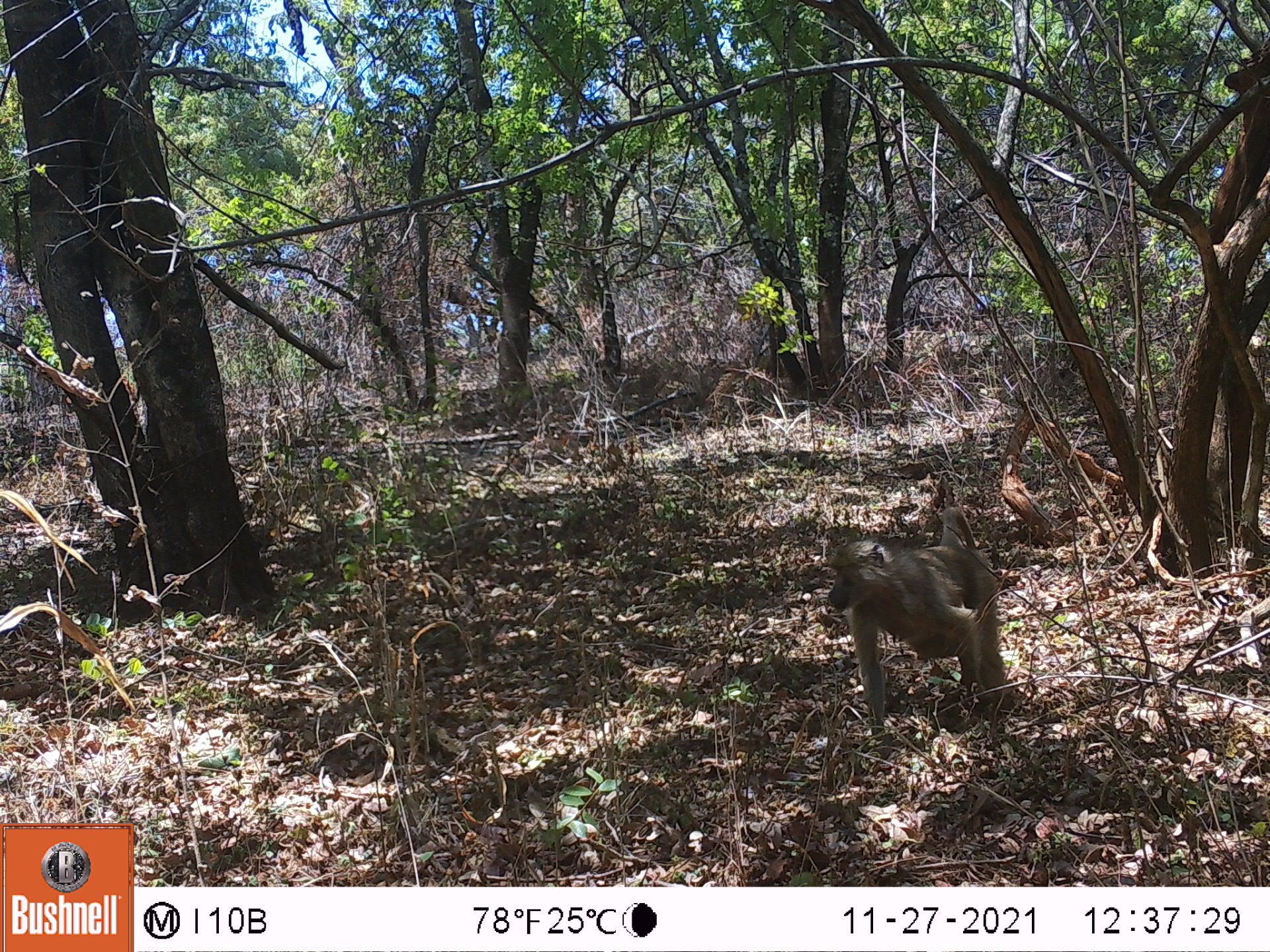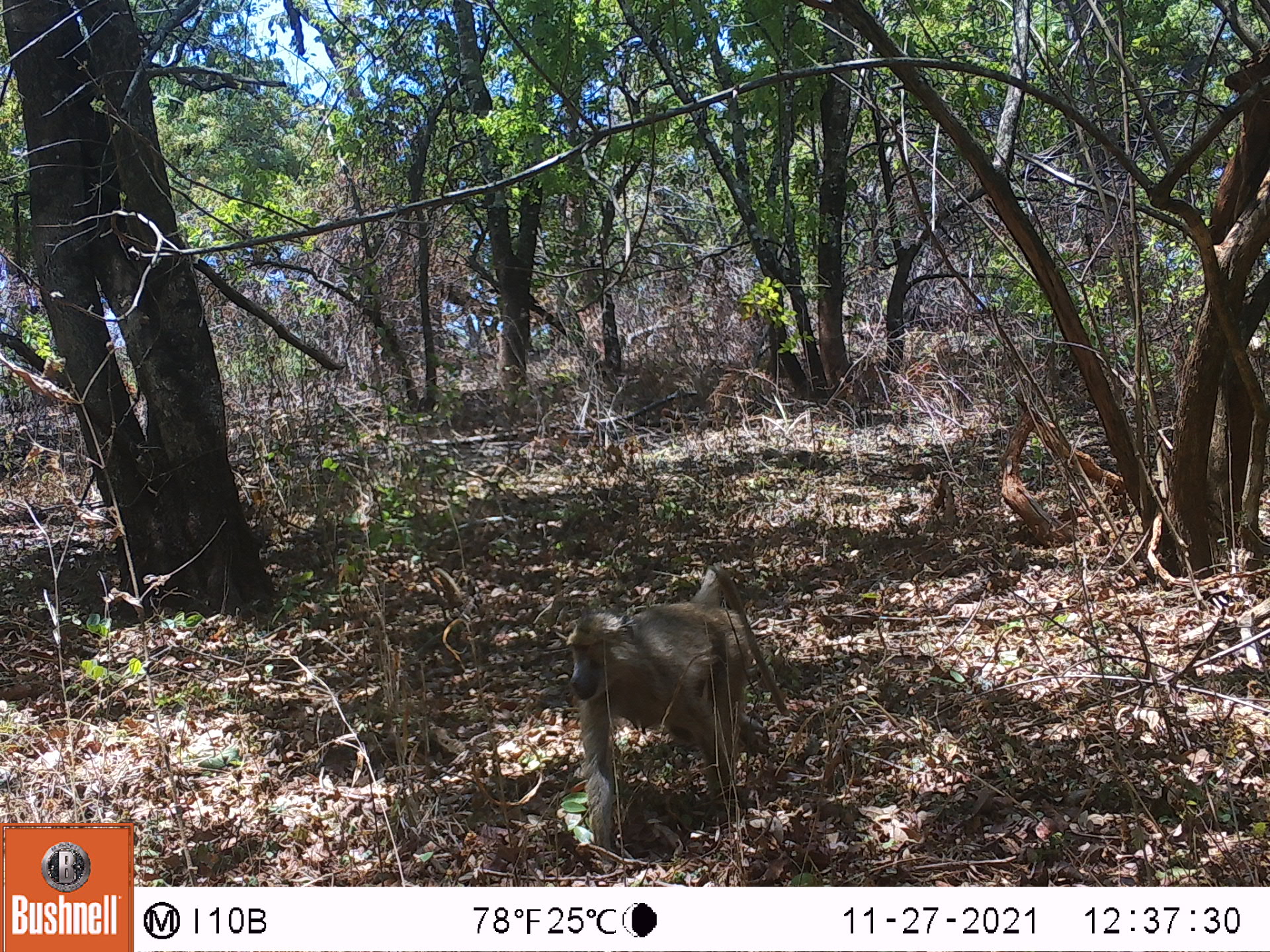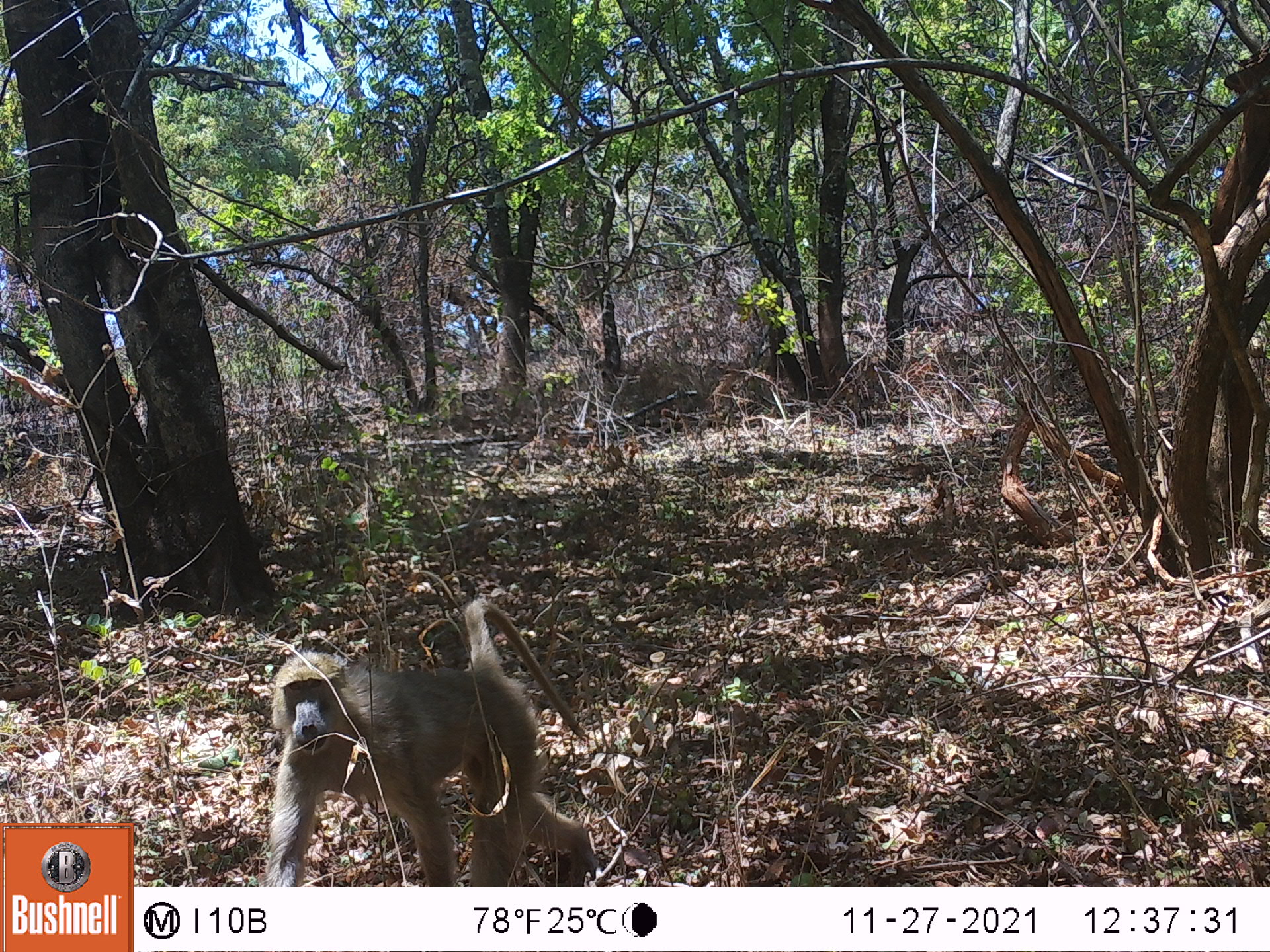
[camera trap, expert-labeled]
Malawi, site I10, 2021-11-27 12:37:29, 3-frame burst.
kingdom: Animalia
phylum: Chordata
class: Mammalia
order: Primates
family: Cercopithecidae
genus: Papio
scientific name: Papio cynocephalus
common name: yellow baboon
Yellow baboon (Papio cynocephalus), count 1.